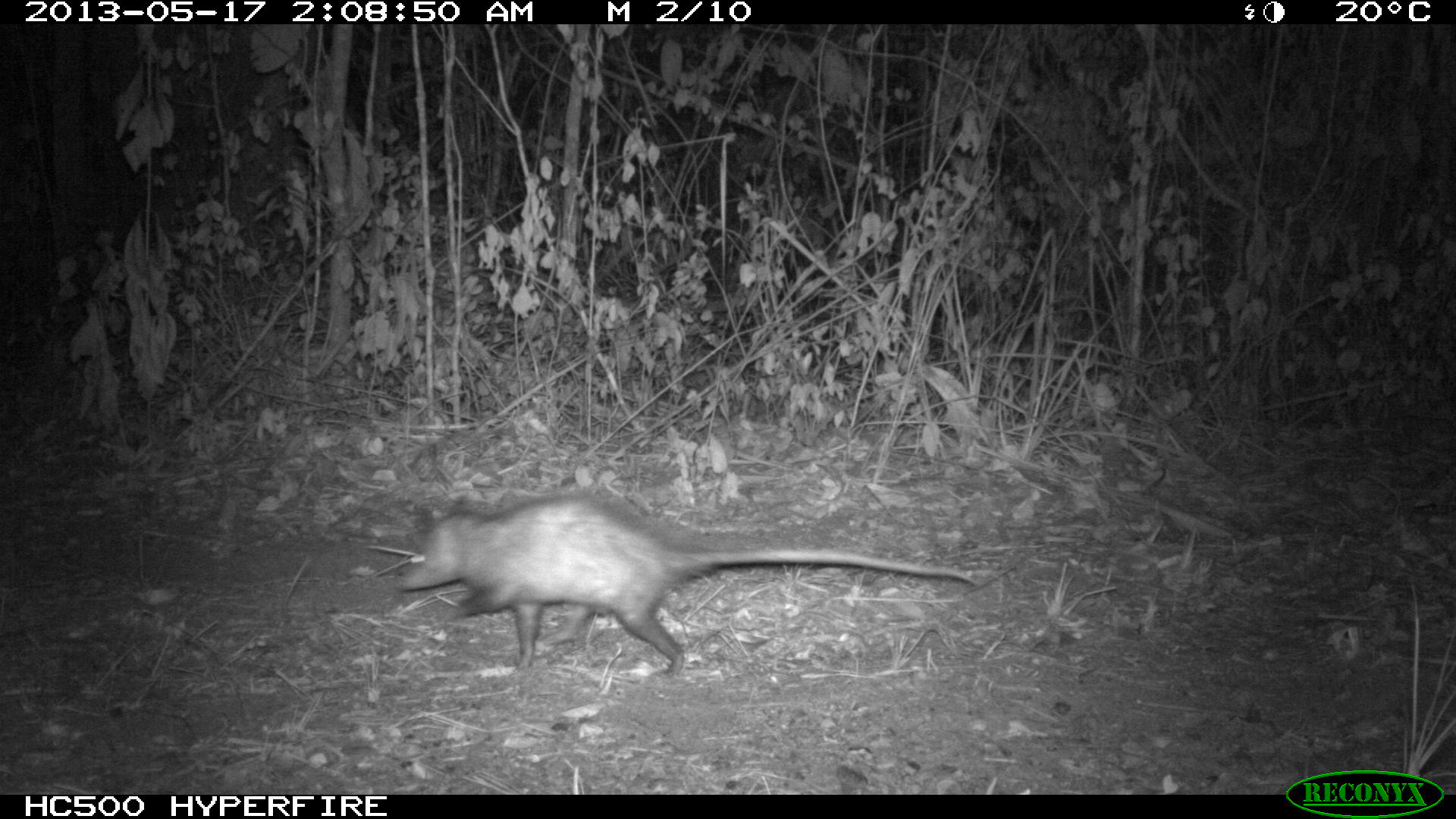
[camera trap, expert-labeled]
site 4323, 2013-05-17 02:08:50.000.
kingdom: Animalia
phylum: Chordata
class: Mammalia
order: Didelphimorphia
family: Didelphidae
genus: Didelphis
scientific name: Didelphis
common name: american opossums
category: didelphis sp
Didelphis sp (american opossums) (Didelphis), count 1.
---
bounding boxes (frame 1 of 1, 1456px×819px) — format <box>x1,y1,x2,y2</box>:
didelphis sp: <box>387,487,979,680</box>